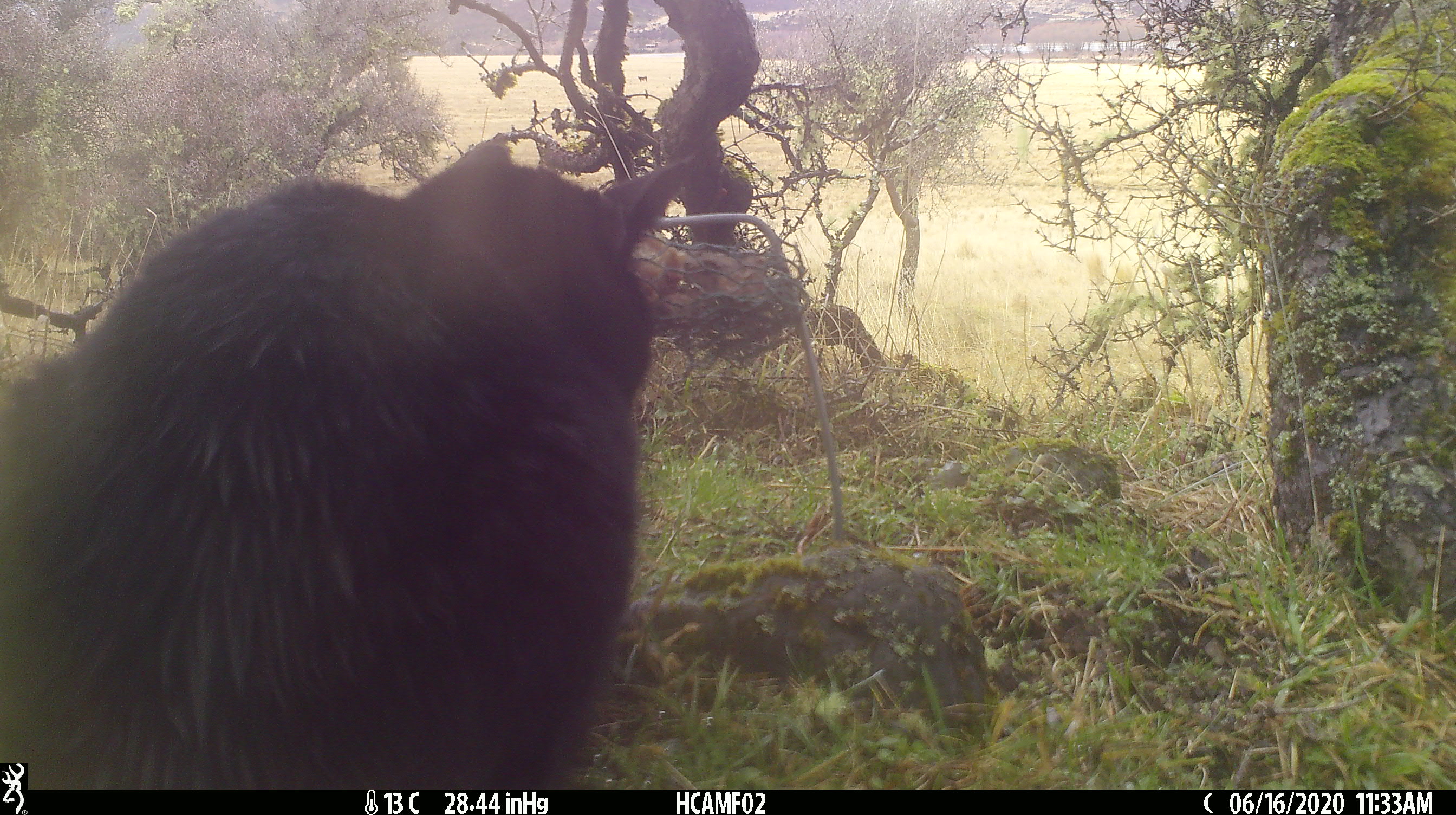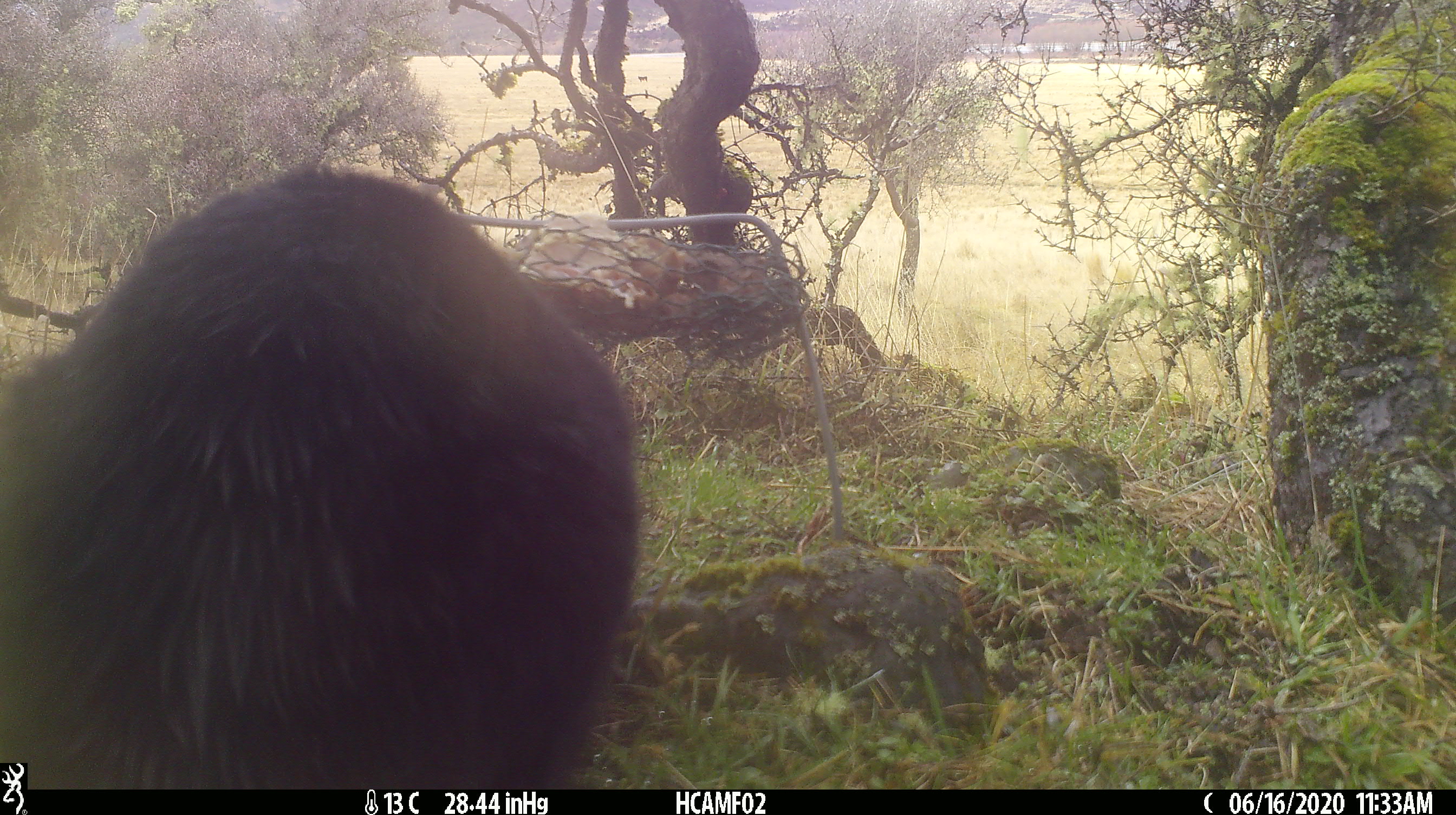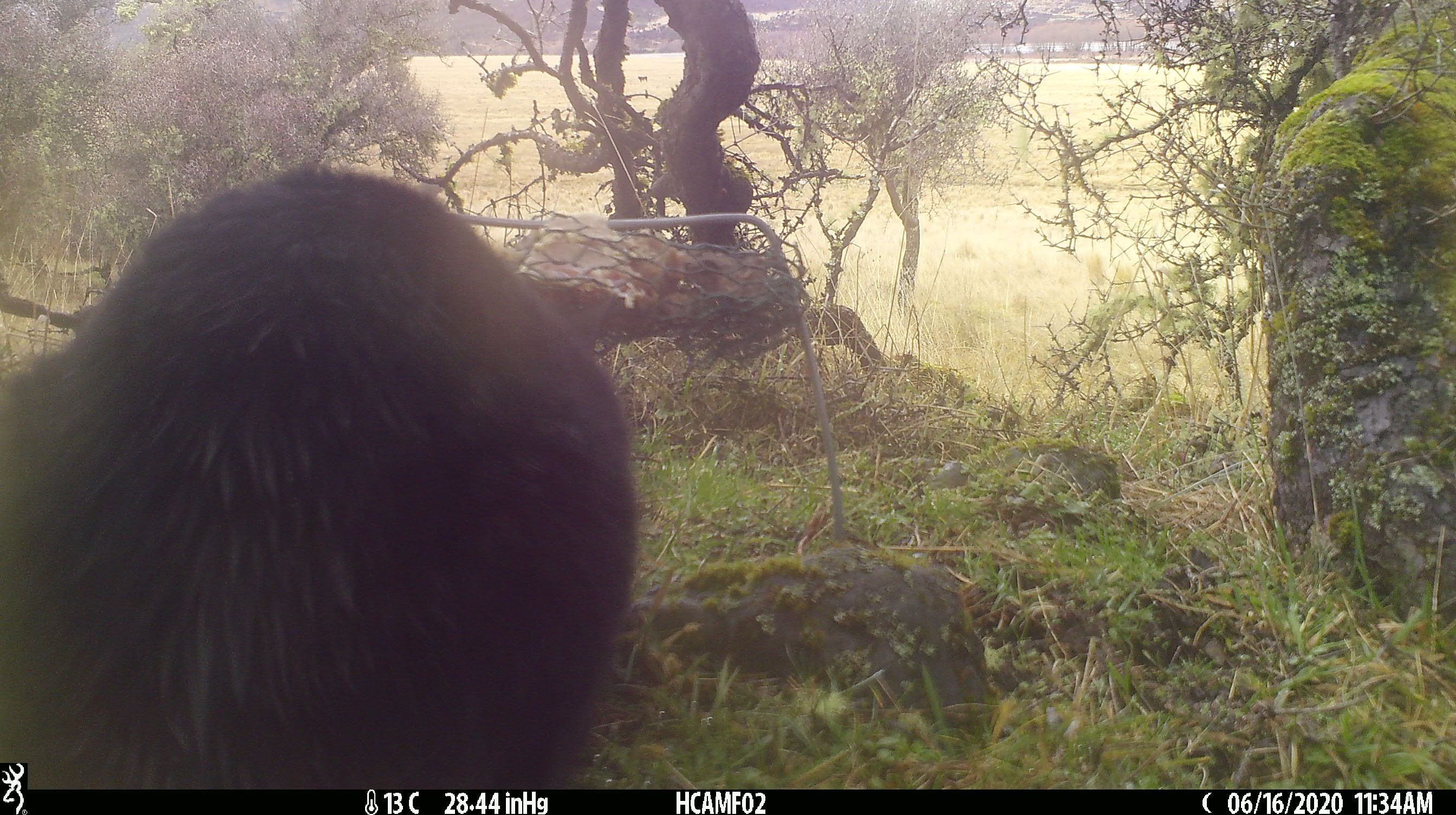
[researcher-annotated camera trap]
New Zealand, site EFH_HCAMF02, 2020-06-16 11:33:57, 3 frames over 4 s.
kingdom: Animalia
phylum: Chordata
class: Mammalia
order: Carnivora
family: Felidae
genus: Felis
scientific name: Felis catus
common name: domestic cat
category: cat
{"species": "cat (domestic cat) (Felis catus)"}